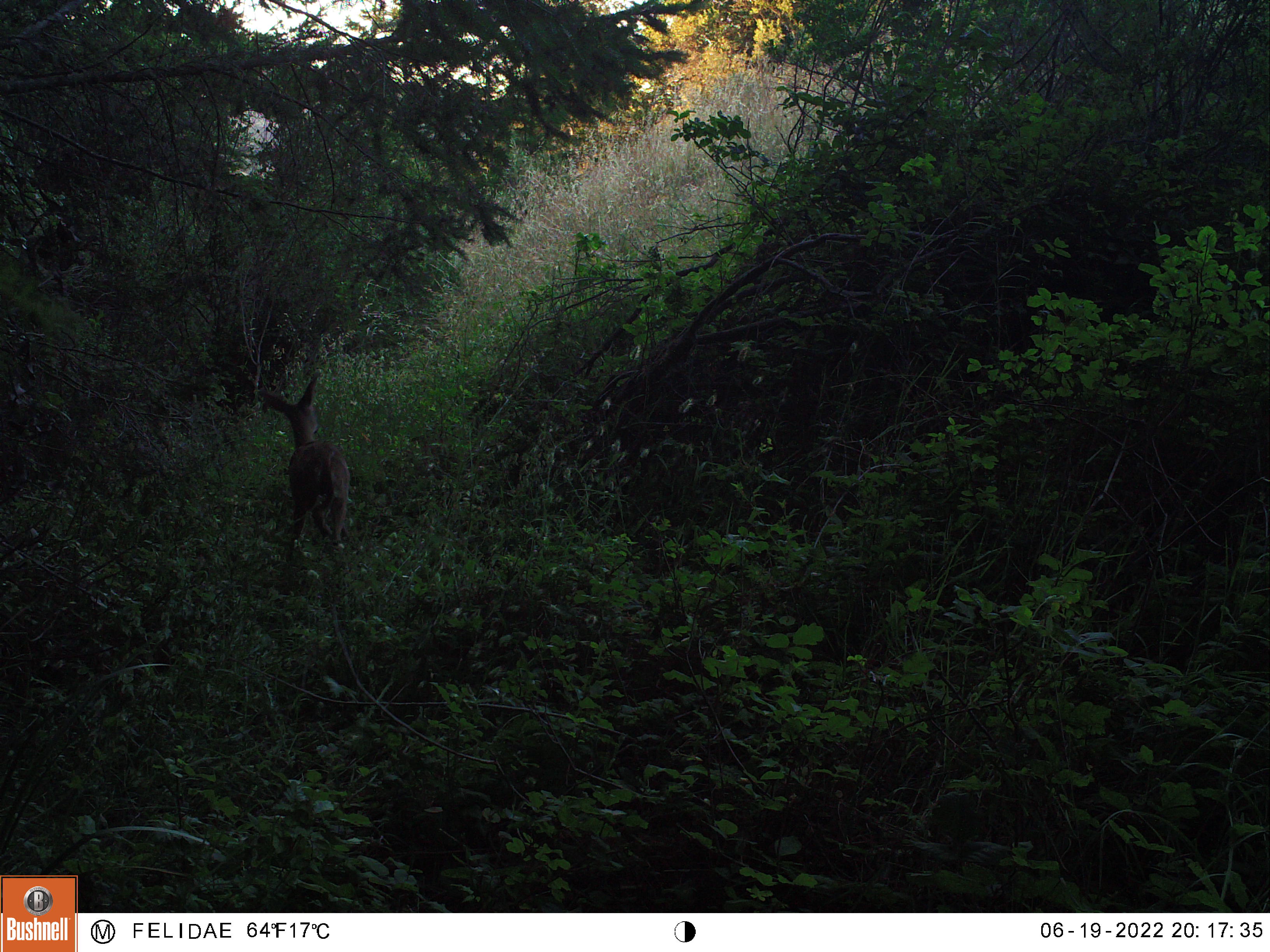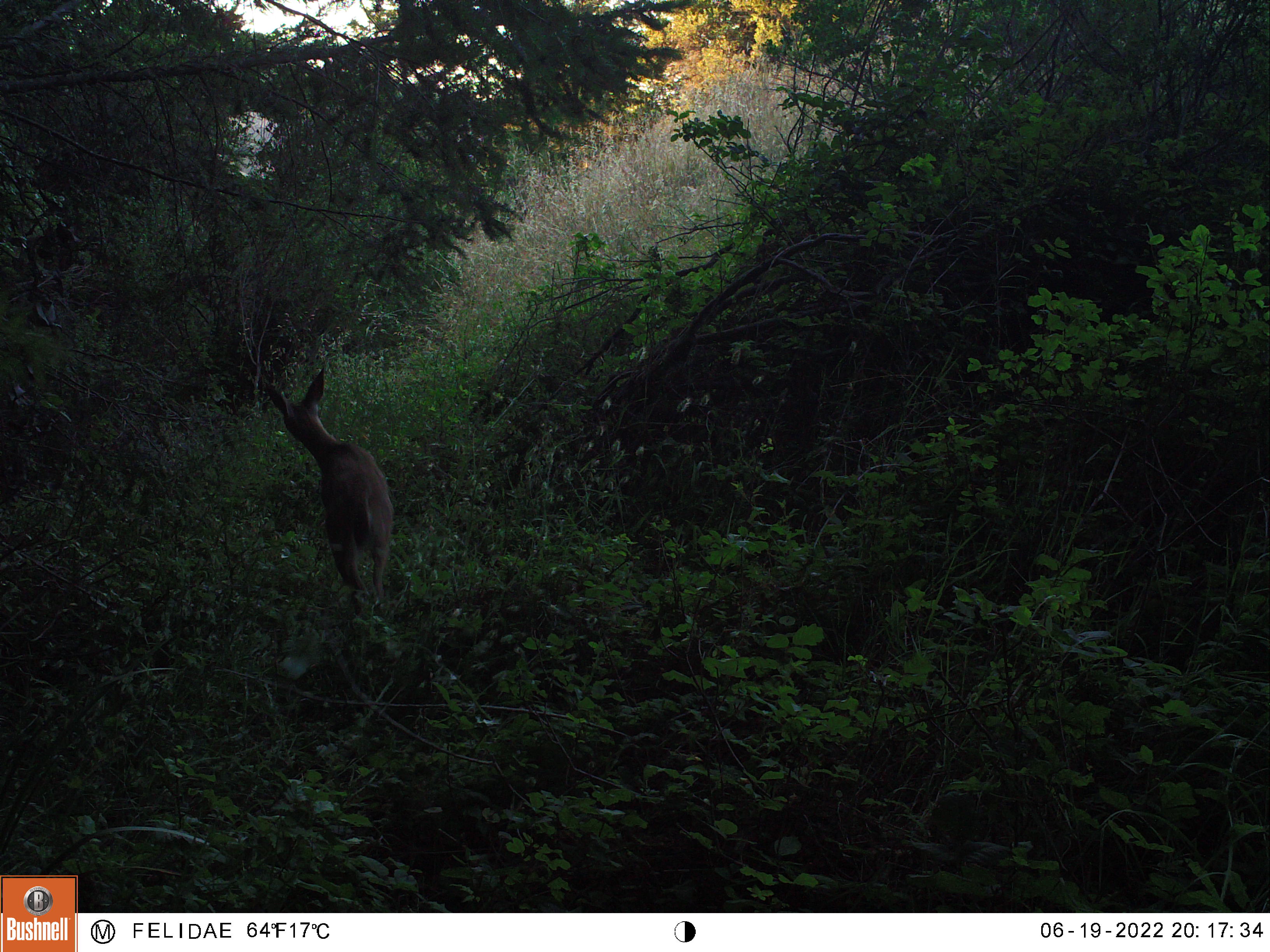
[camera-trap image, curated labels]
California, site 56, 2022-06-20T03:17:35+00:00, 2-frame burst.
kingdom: Animalia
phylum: Chordata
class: Mammalia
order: Artiodactyla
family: Cervidae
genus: Odocoileus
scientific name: Odocoileus hemionus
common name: mule deer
Mule deer (Odocoileus hemionus).